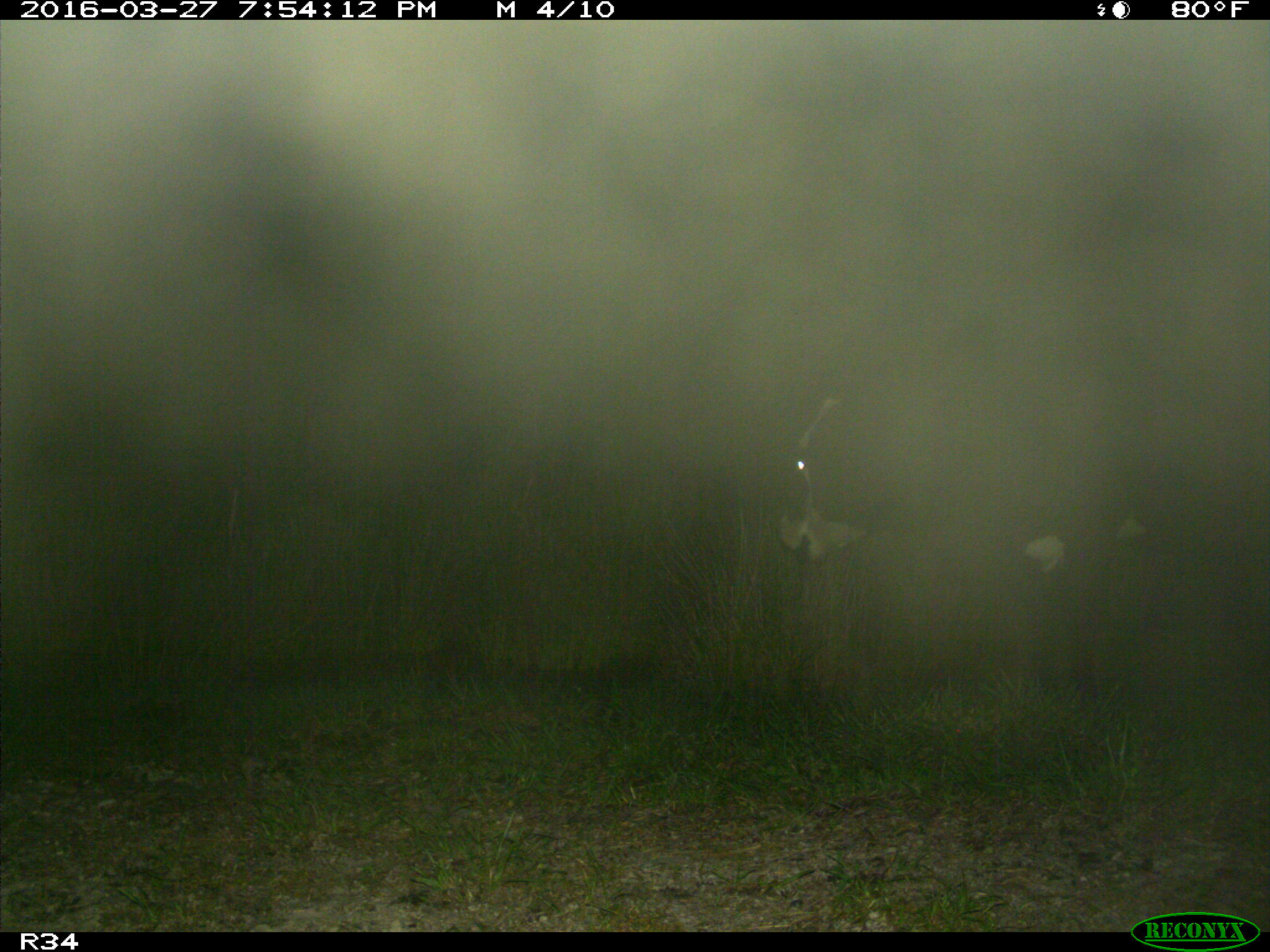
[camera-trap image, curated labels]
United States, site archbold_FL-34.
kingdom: Animalia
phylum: Chordata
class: Mammalia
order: Artiodactyla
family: Bovidae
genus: Bos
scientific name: Bos taurus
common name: domestic cow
Bos taurus (domestic cow).